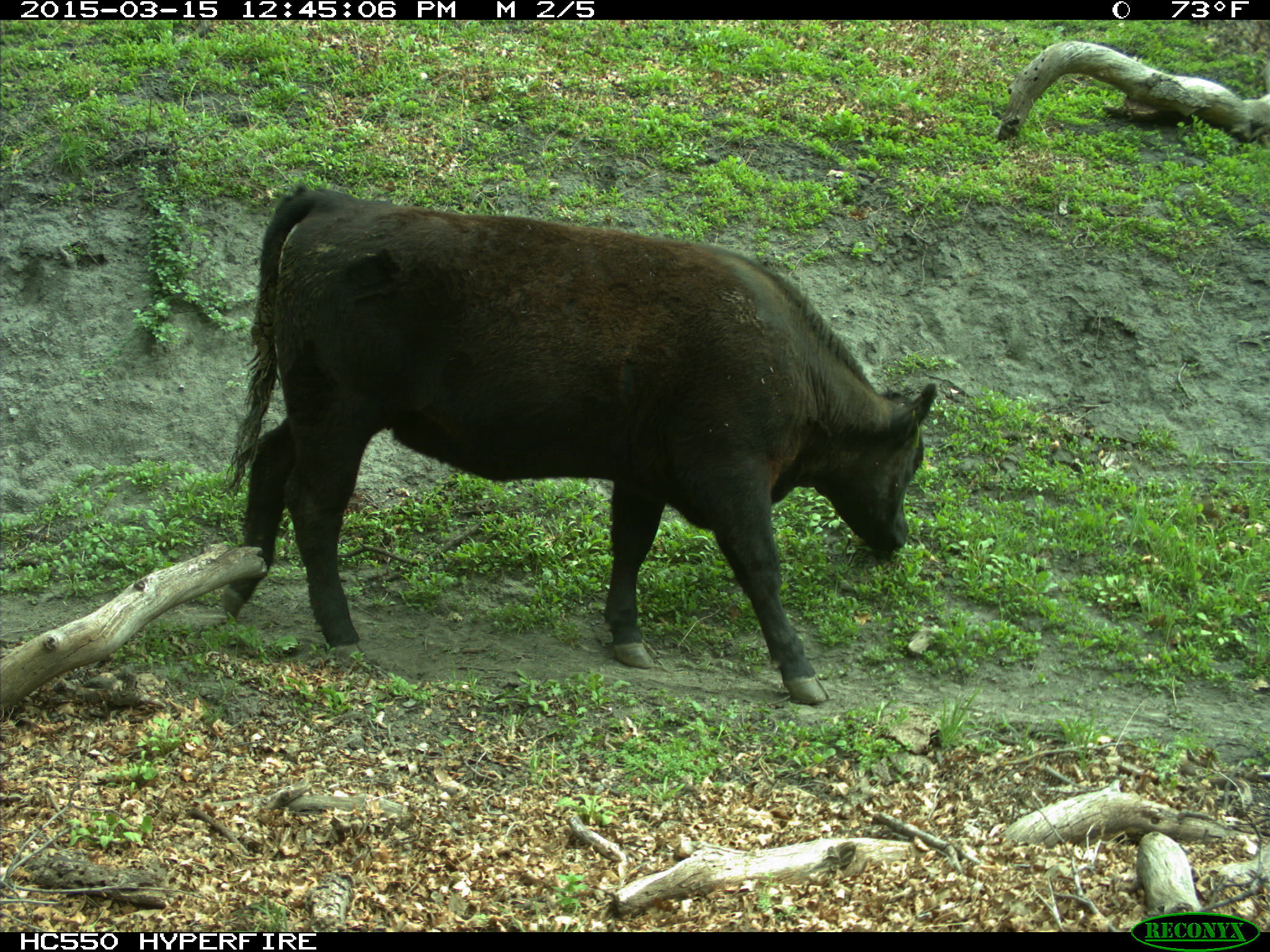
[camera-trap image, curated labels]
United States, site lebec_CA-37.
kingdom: Animalia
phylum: Chordata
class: Mammalia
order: Artiodactyla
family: Bovidae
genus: Bos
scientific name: Bos taurus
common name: domestic cow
Bos taurus (domestic cow).